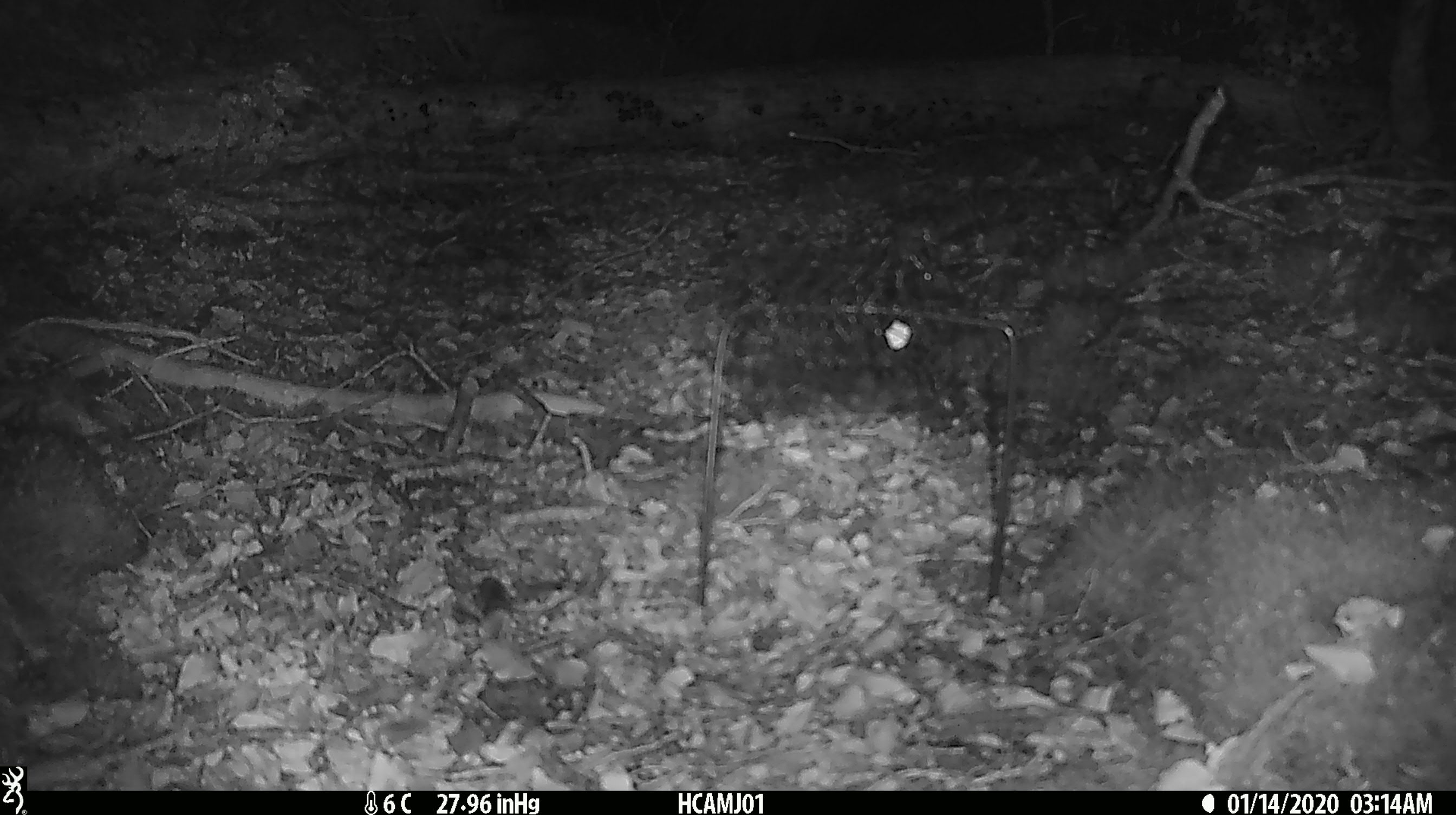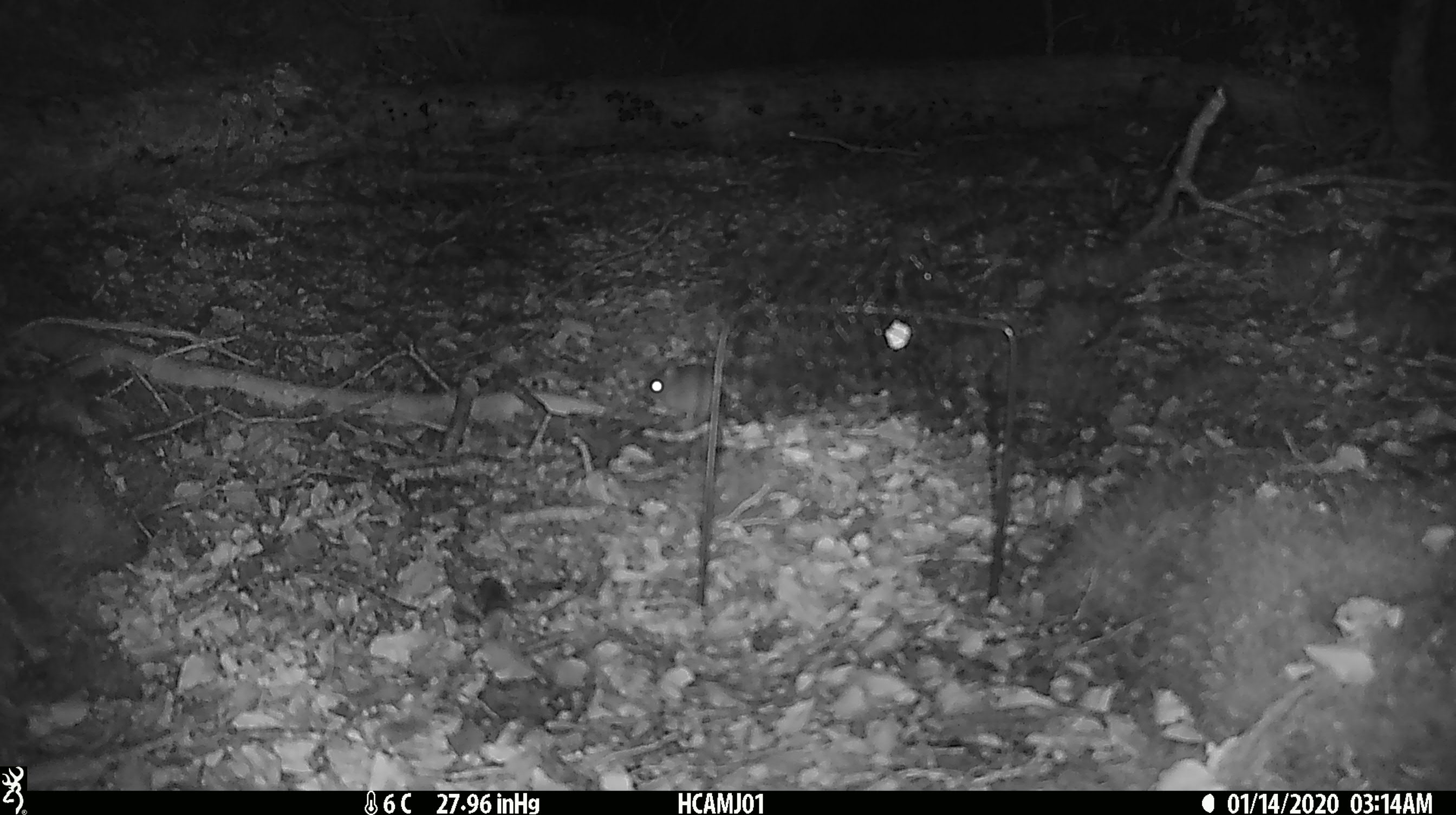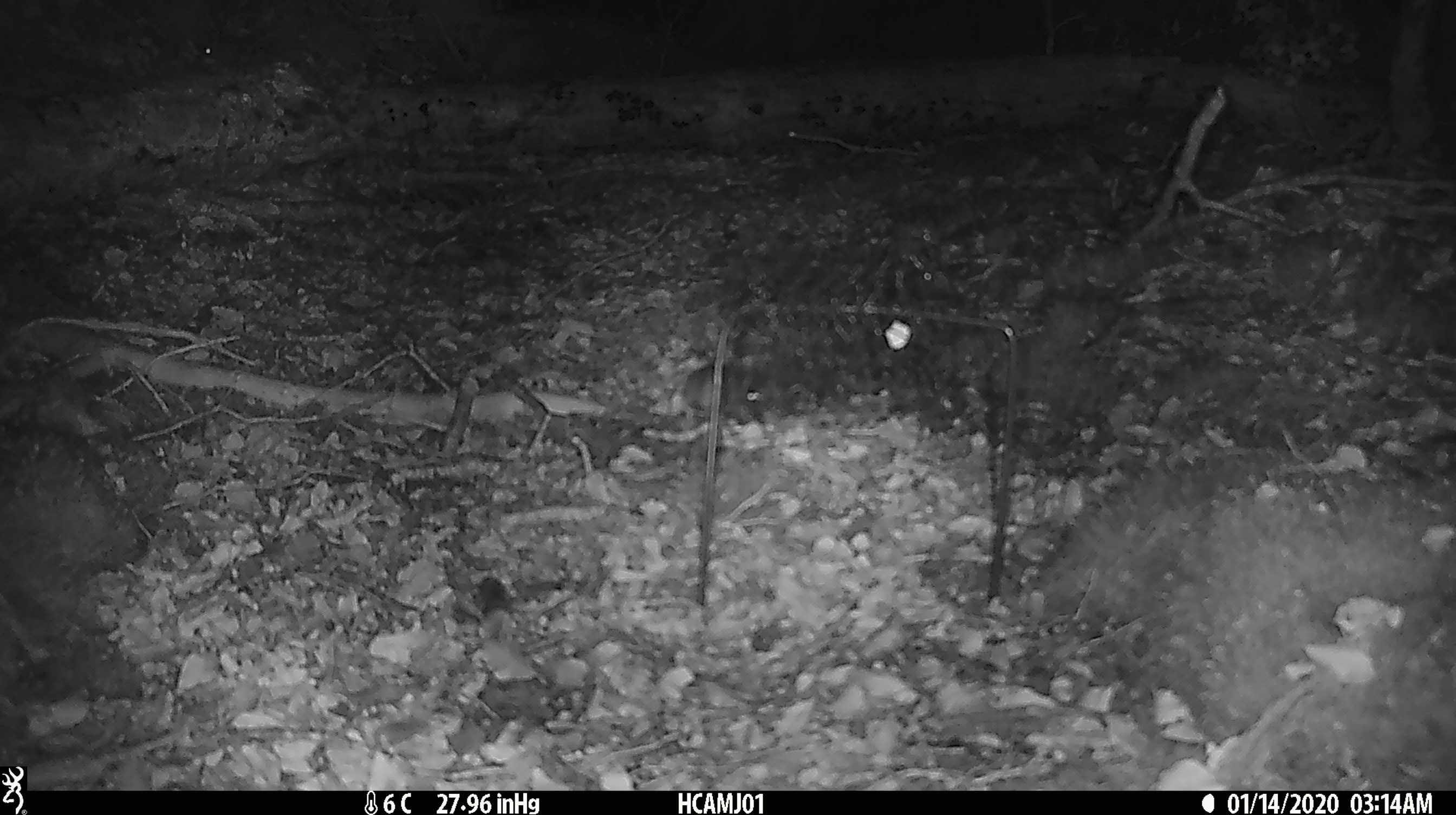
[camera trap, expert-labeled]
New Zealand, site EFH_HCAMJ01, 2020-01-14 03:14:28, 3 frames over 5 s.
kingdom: Animalia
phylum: Chordata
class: Mammalia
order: Rodentia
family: Muridae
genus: Mus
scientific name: Mus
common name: mouse